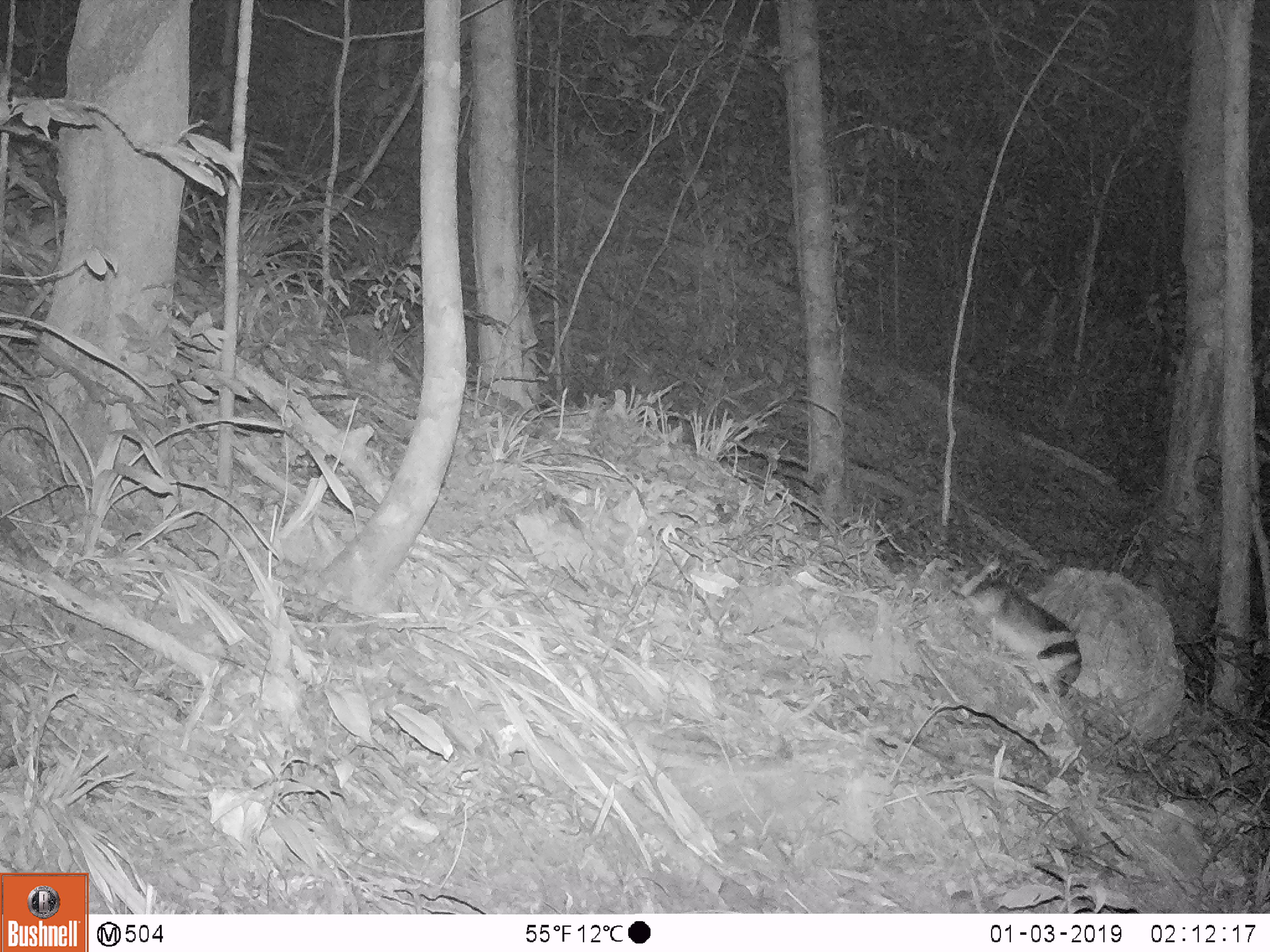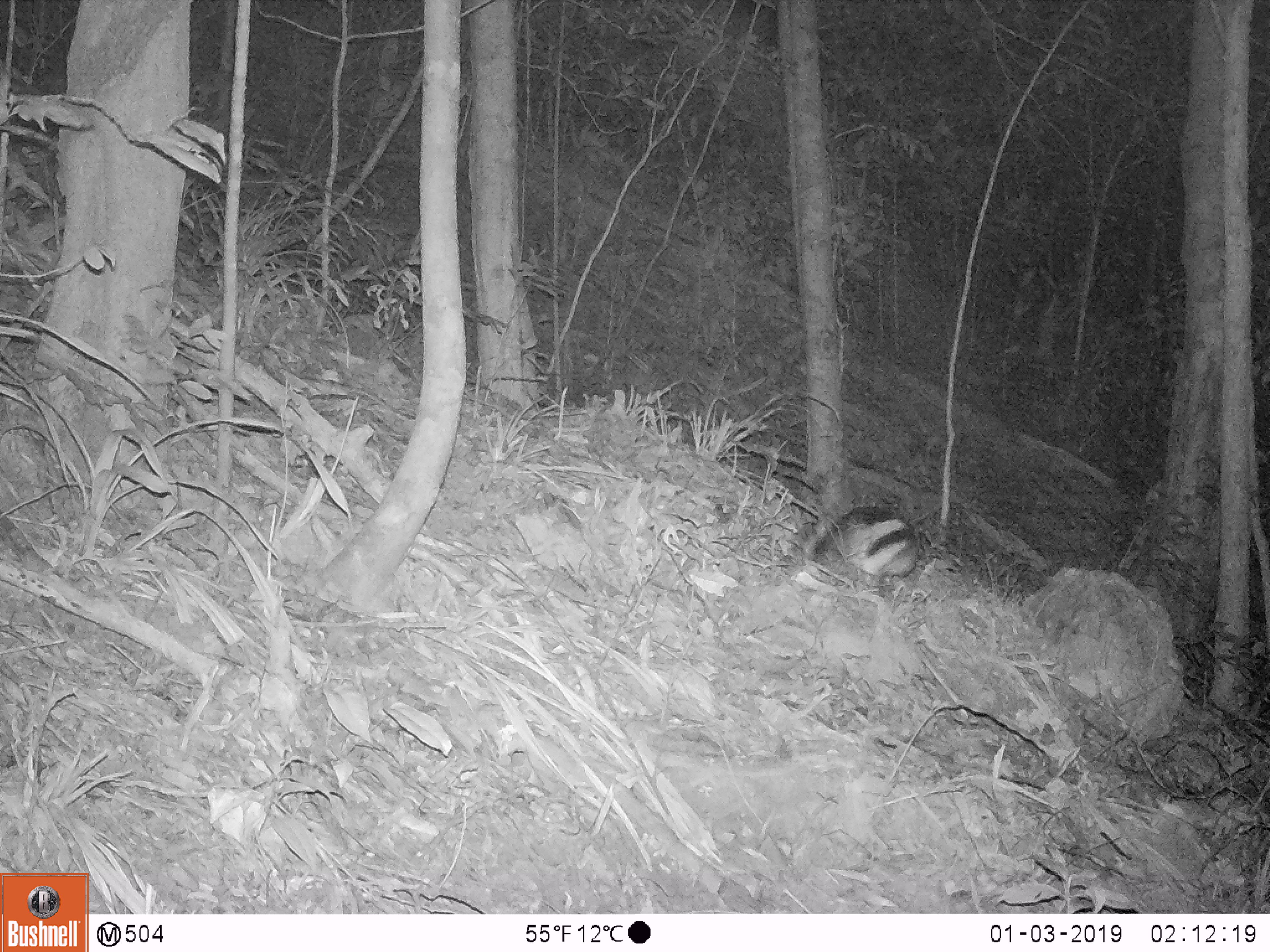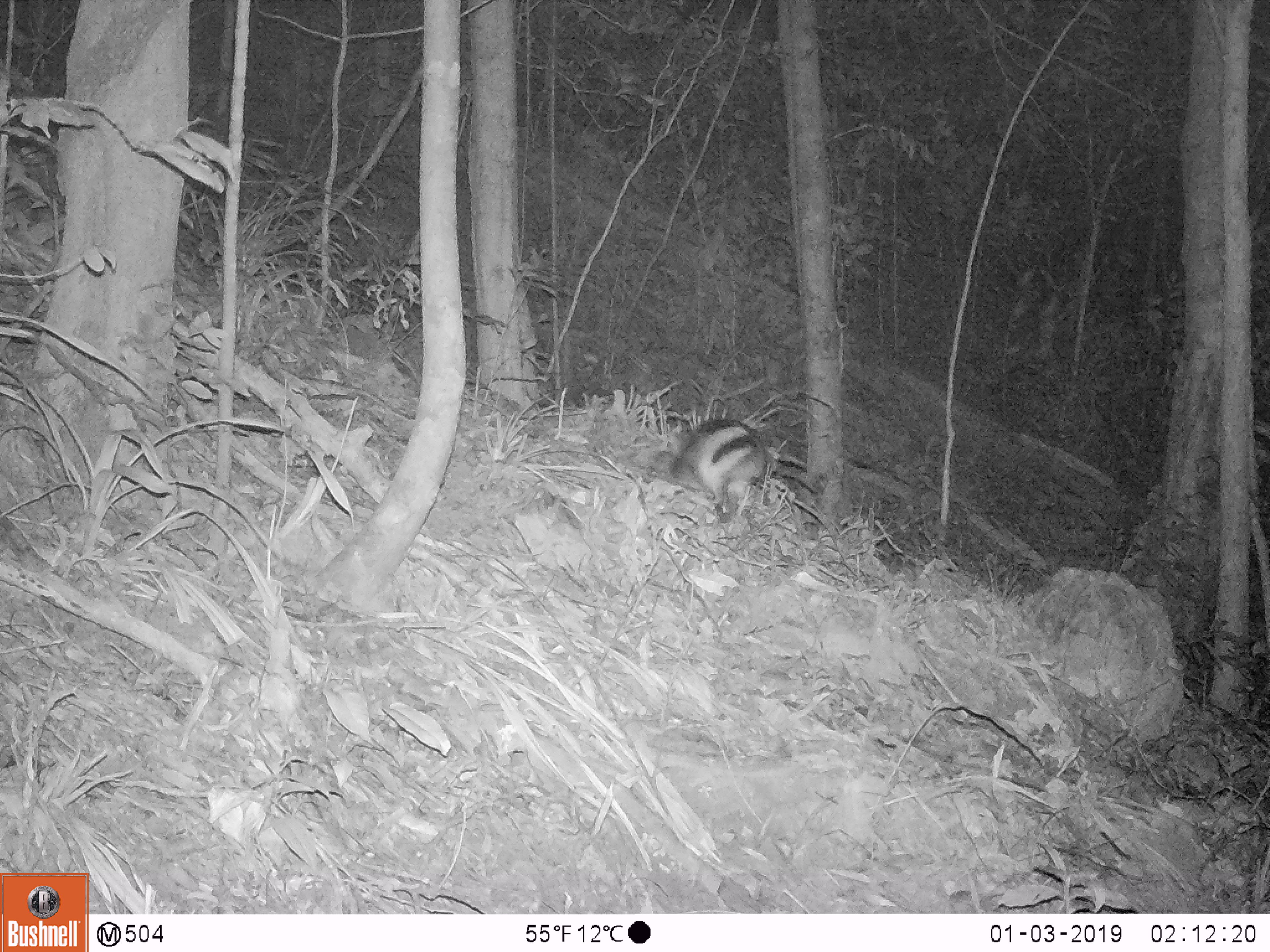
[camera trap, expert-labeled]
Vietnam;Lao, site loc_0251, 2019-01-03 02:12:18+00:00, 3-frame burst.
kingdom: Animalia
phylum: Chordata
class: Mammalia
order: Lagomorpha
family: Leporidae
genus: Nesolagus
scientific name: Nesolagus timminsi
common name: annamite striped rabbit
Annamite striped rabbit (Nesolagus timminsi). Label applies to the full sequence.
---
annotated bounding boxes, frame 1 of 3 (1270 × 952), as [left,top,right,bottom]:
annamite striped rabbit: [964,570,1082,697]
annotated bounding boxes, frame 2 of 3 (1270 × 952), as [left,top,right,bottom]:
annamite striped rabbit: [812,505,921,586]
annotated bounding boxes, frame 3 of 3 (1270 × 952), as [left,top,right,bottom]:
annamite striped rabbit: [650,418,771,523]